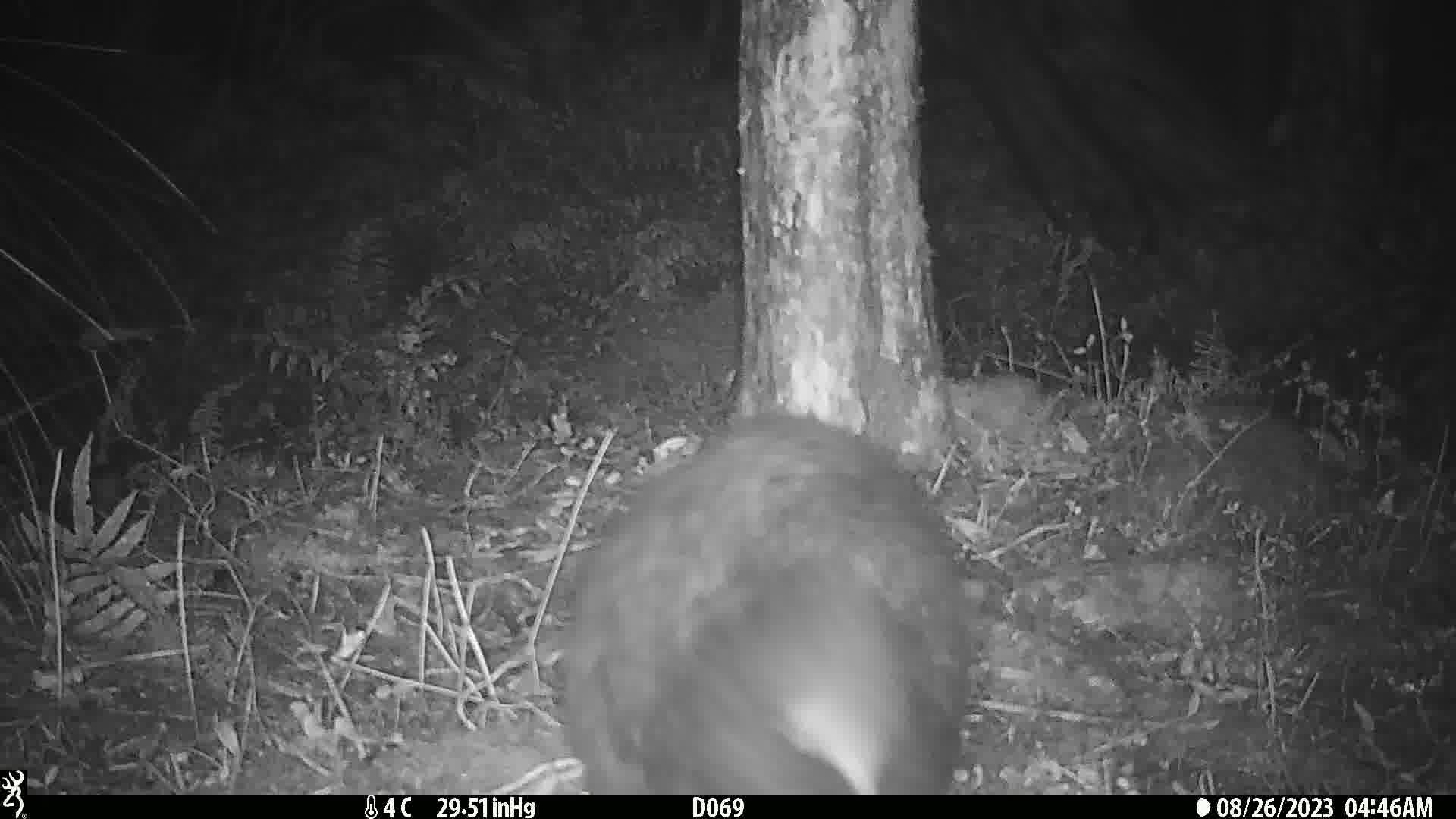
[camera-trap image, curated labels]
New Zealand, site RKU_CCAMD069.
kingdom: Animalia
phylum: Chordata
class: Mammalia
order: Diprotodontia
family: Phalangeridae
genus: Trichosurus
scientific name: Trichosurus vulpecula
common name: common brushtail possum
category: possum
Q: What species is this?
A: Possum (common brushtail possum) (Trichosurus vulpecula).